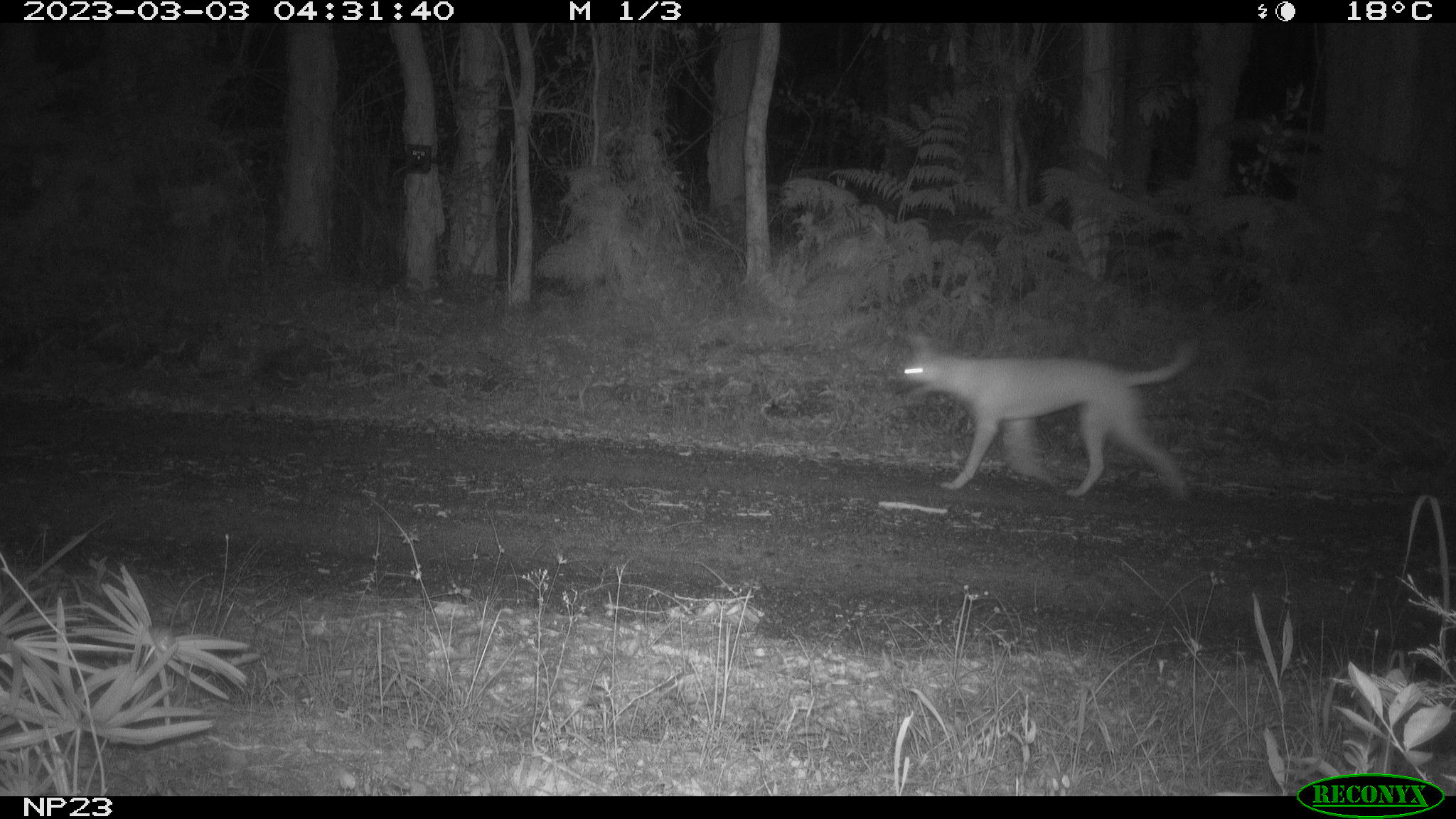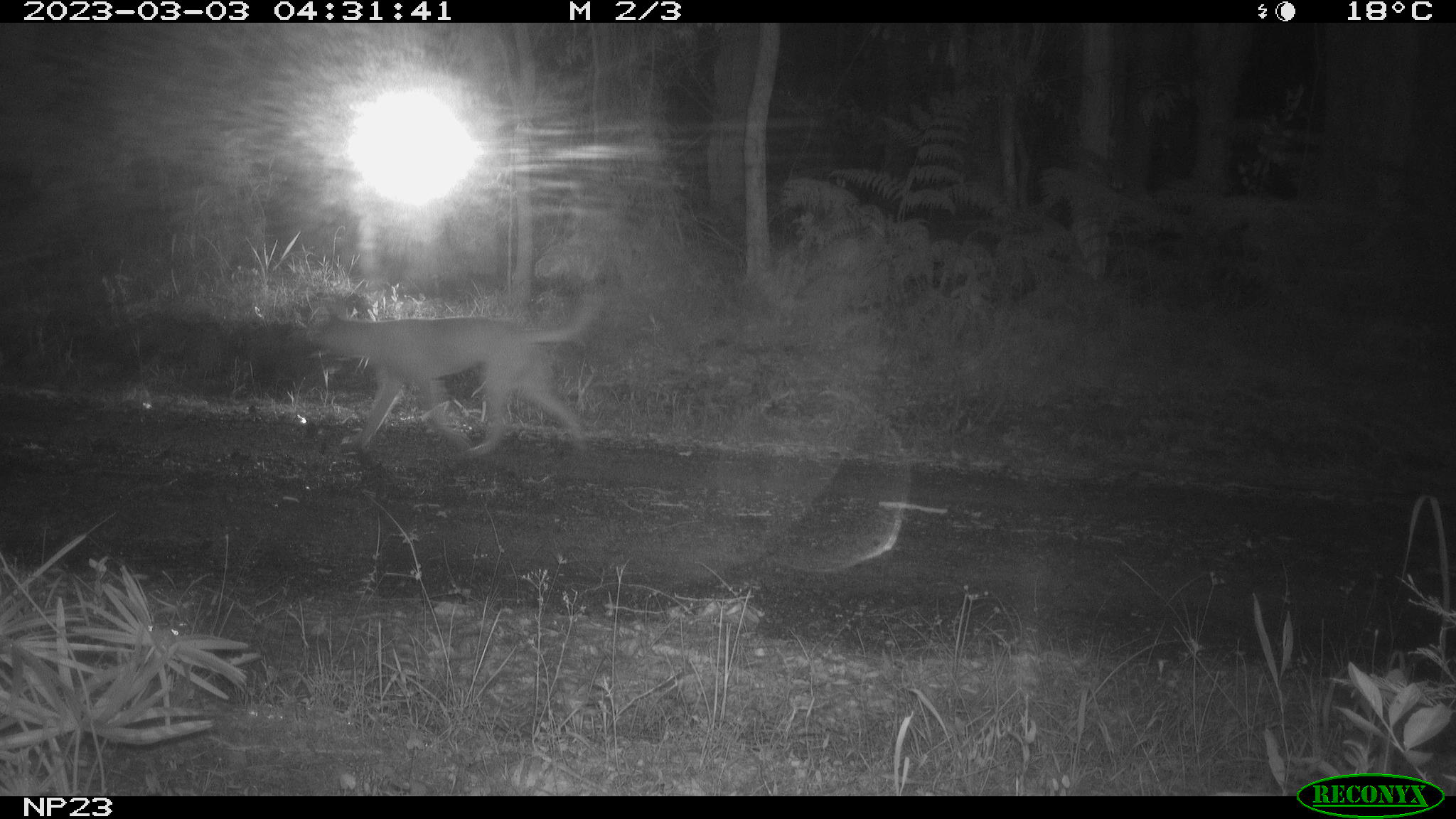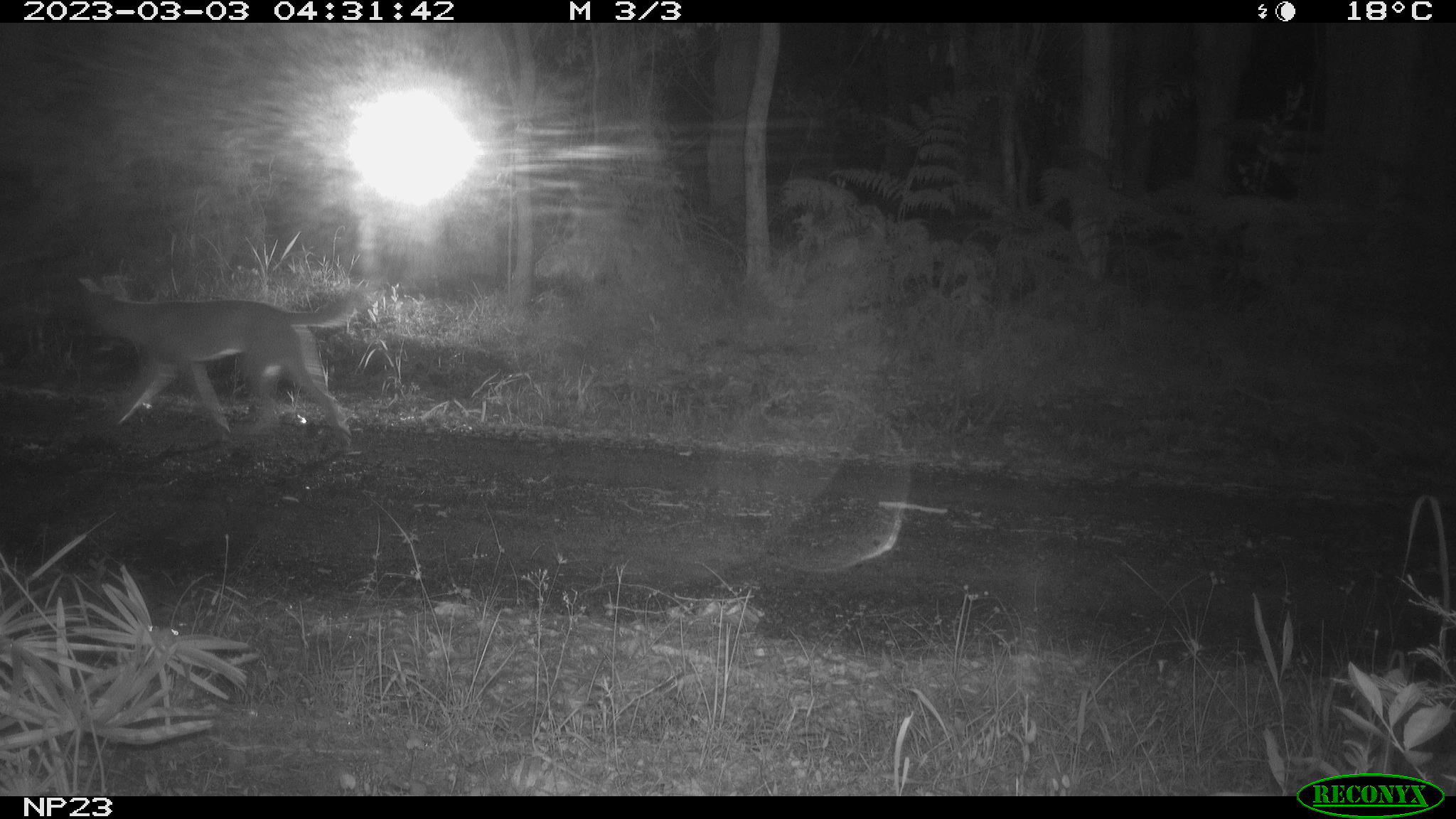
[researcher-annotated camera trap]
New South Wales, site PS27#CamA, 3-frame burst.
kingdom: Animalia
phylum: Chordata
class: Mammalia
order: Carnivora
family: Canidae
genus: Canis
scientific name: Canis familiaris dingo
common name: dingo